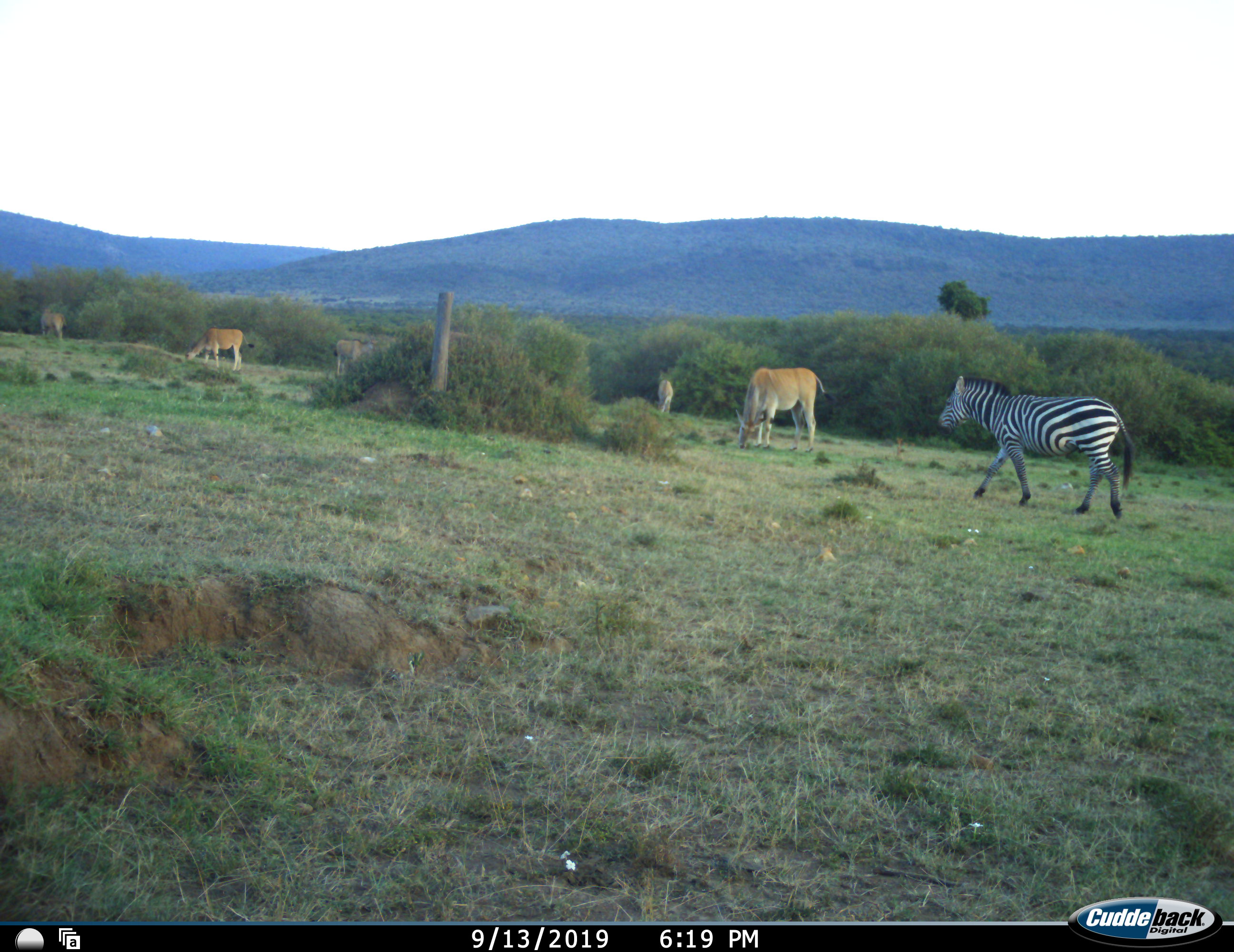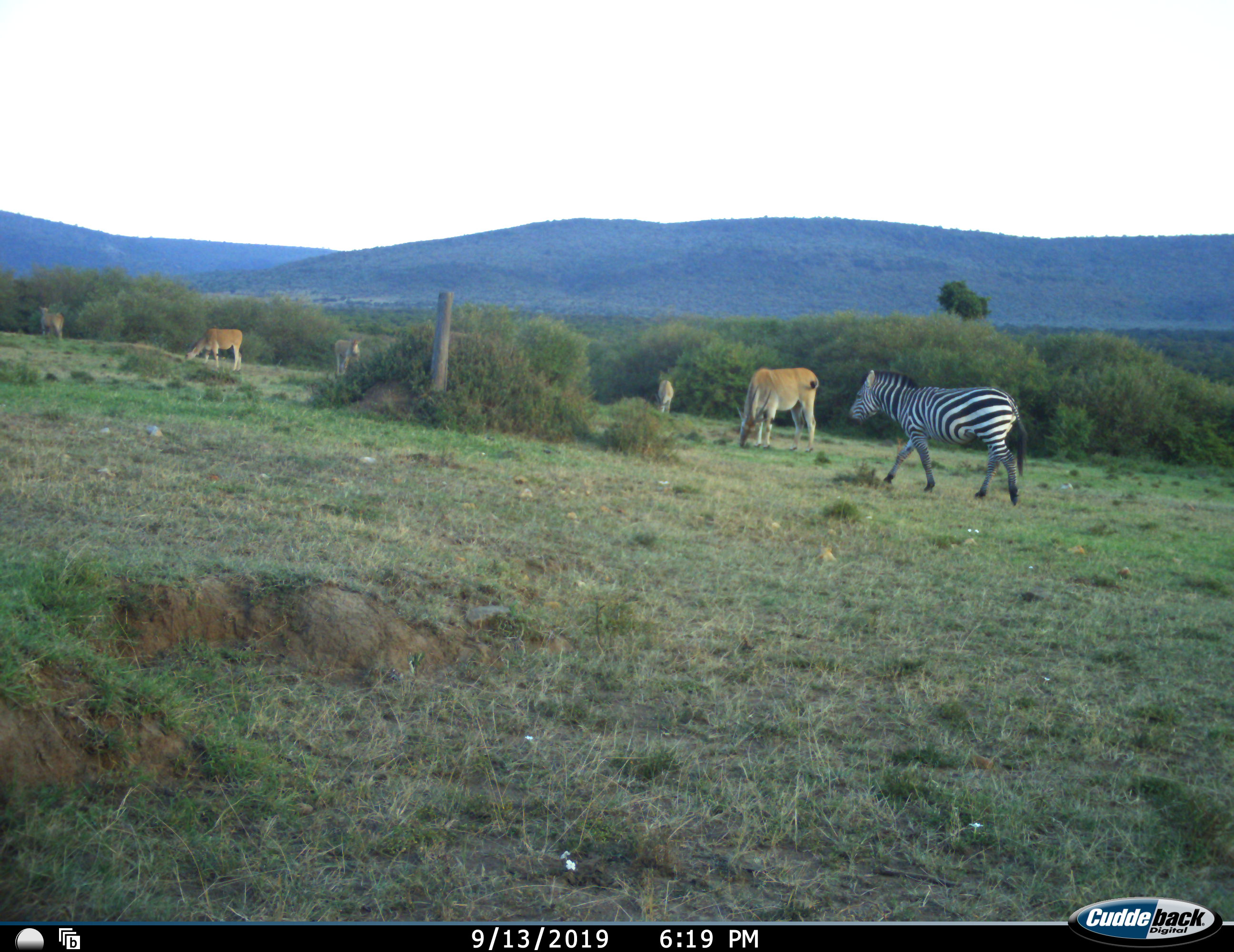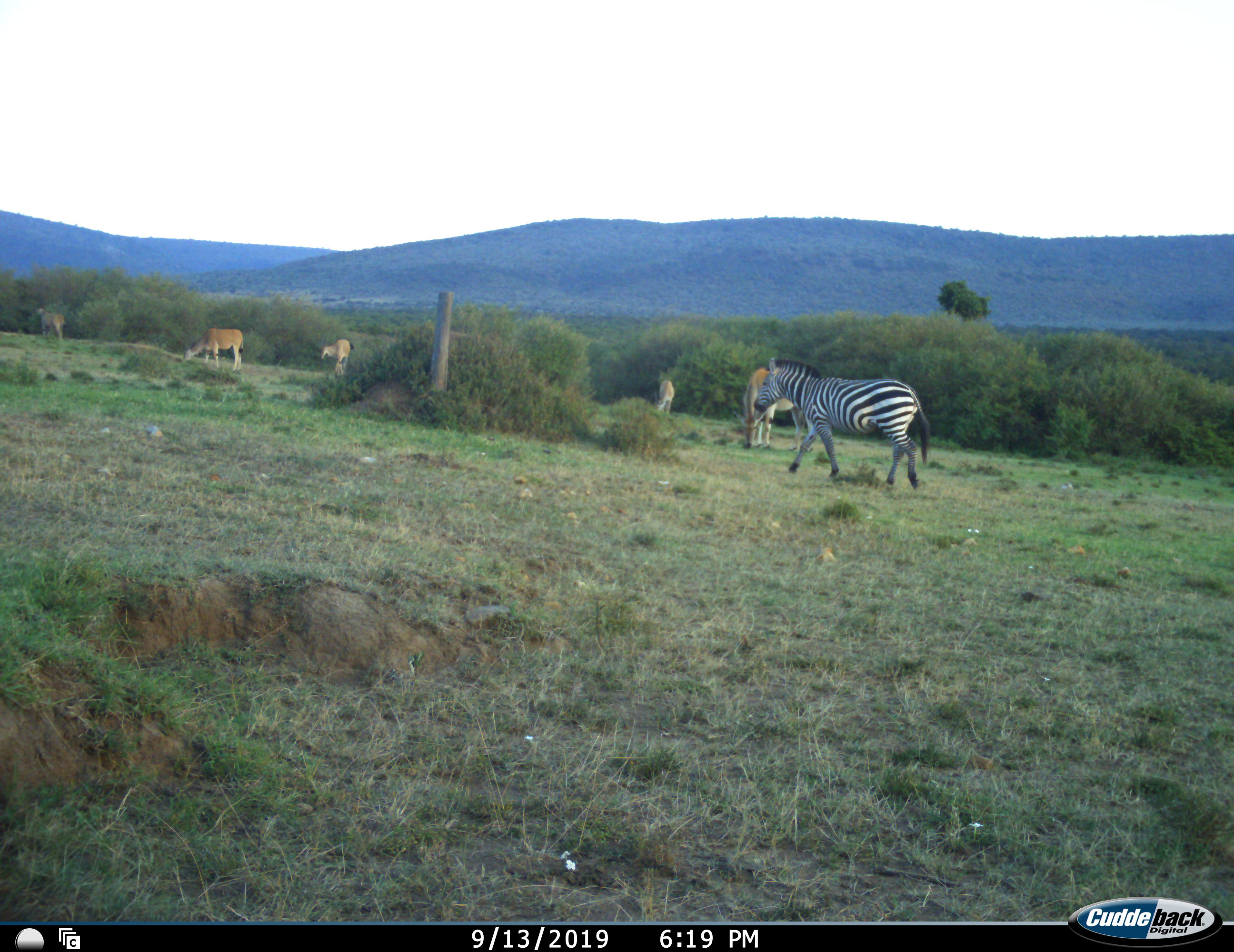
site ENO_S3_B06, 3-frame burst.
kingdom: Animalia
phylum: Chordata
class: Mammalia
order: Artiodactyla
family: Bovidae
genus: Tragelaphus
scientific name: Tragelaphus oryx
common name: eland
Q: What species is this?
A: Eland (Tragelaphus oryx).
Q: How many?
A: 5.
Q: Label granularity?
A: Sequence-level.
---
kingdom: Animalia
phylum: Chordata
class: Mammalia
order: Perissodactyla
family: Equidae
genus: Equus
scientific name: Equus quagga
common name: plains zebra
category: zebraplains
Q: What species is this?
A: Zebraplains (plains zebra) (Equus quagga).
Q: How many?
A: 1.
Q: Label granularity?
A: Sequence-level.